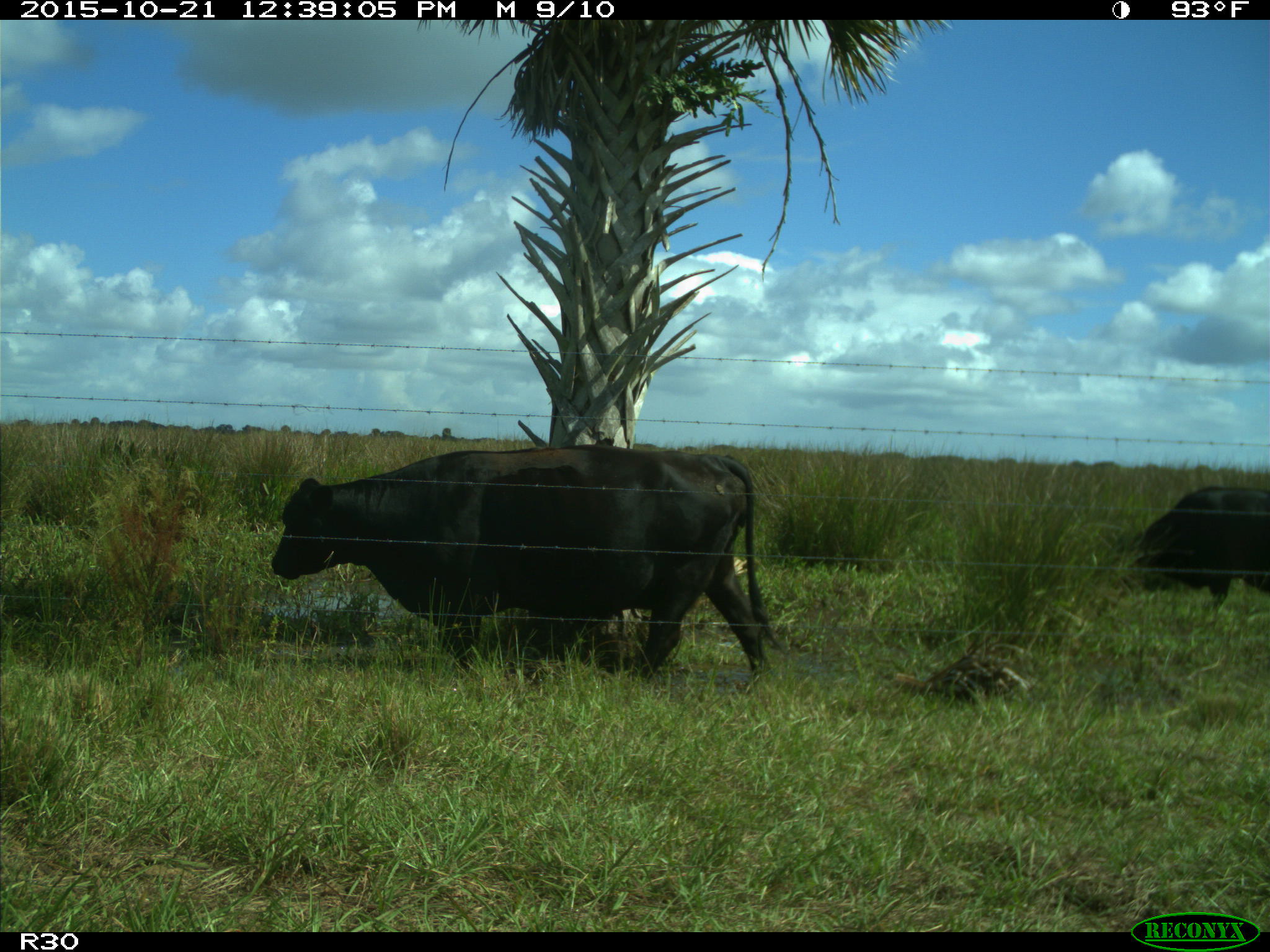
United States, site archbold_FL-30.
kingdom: Animalia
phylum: Chordata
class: Mammalia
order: Artiodactyla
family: Bovidae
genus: Bos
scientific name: Bos taurus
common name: domestic cow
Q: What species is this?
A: Bos taurus (domestic cow).